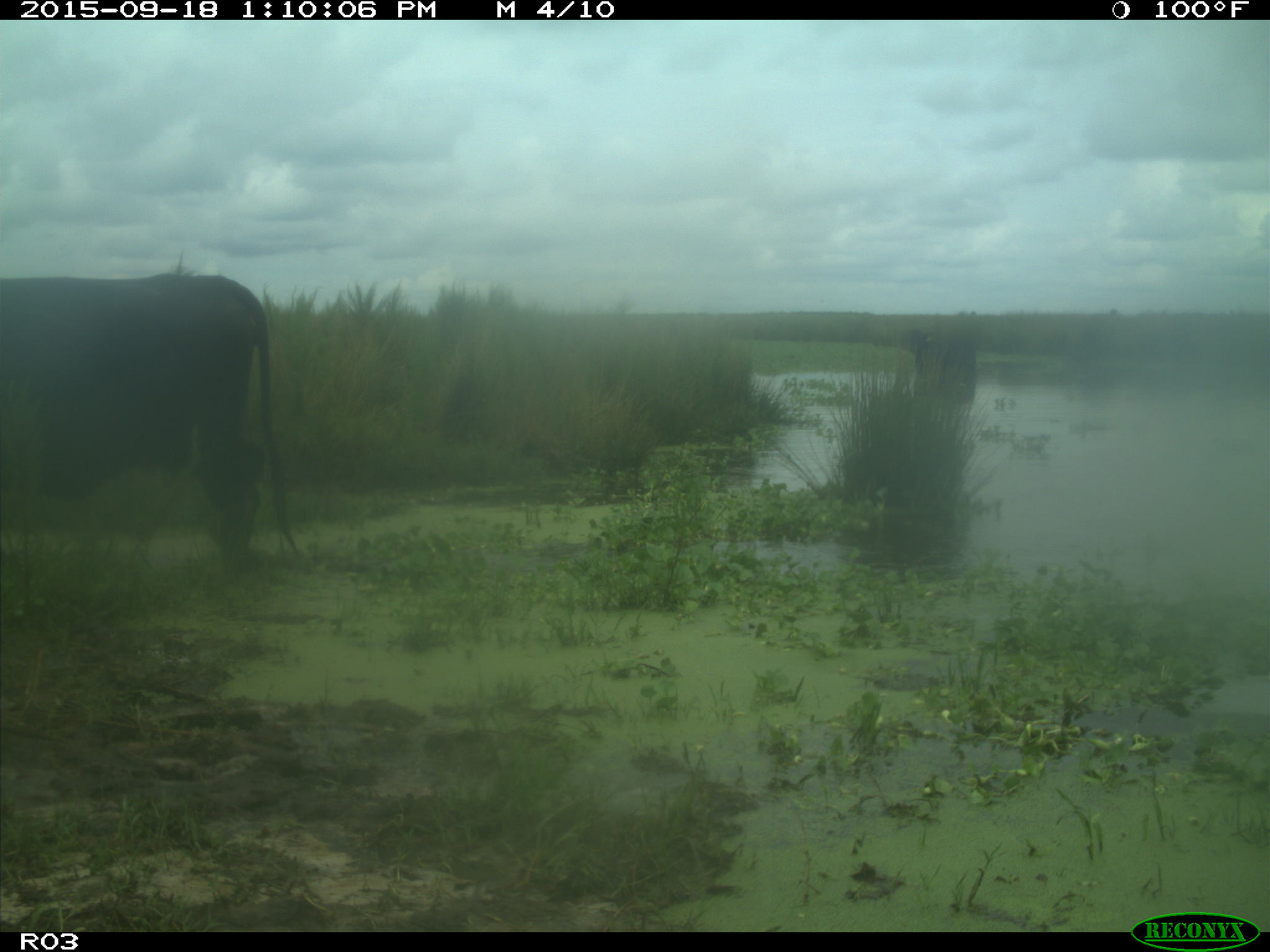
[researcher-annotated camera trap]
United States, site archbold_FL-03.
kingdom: Animalia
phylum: Chordata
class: Mammalia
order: Artiodactyla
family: Bovidae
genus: Bos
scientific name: Bos taurus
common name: domestic cow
Bos taurus (domestic cow).